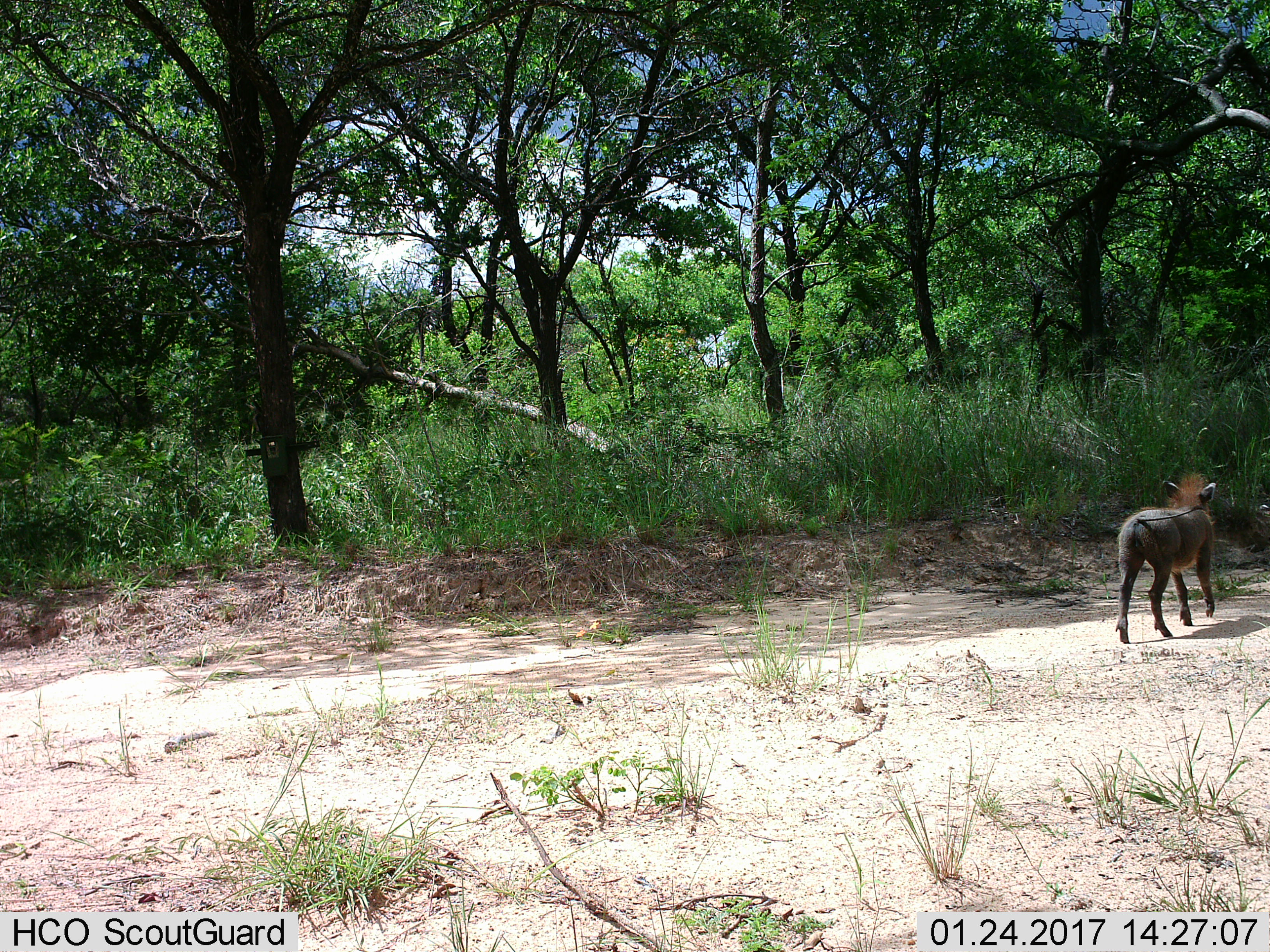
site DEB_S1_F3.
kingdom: Animalia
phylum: Chordata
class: Mammalia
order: Artiodactyla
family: Suidae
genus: Phacochoerus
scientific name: Phacochoerus africanus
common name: warthog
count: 1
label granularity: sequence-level